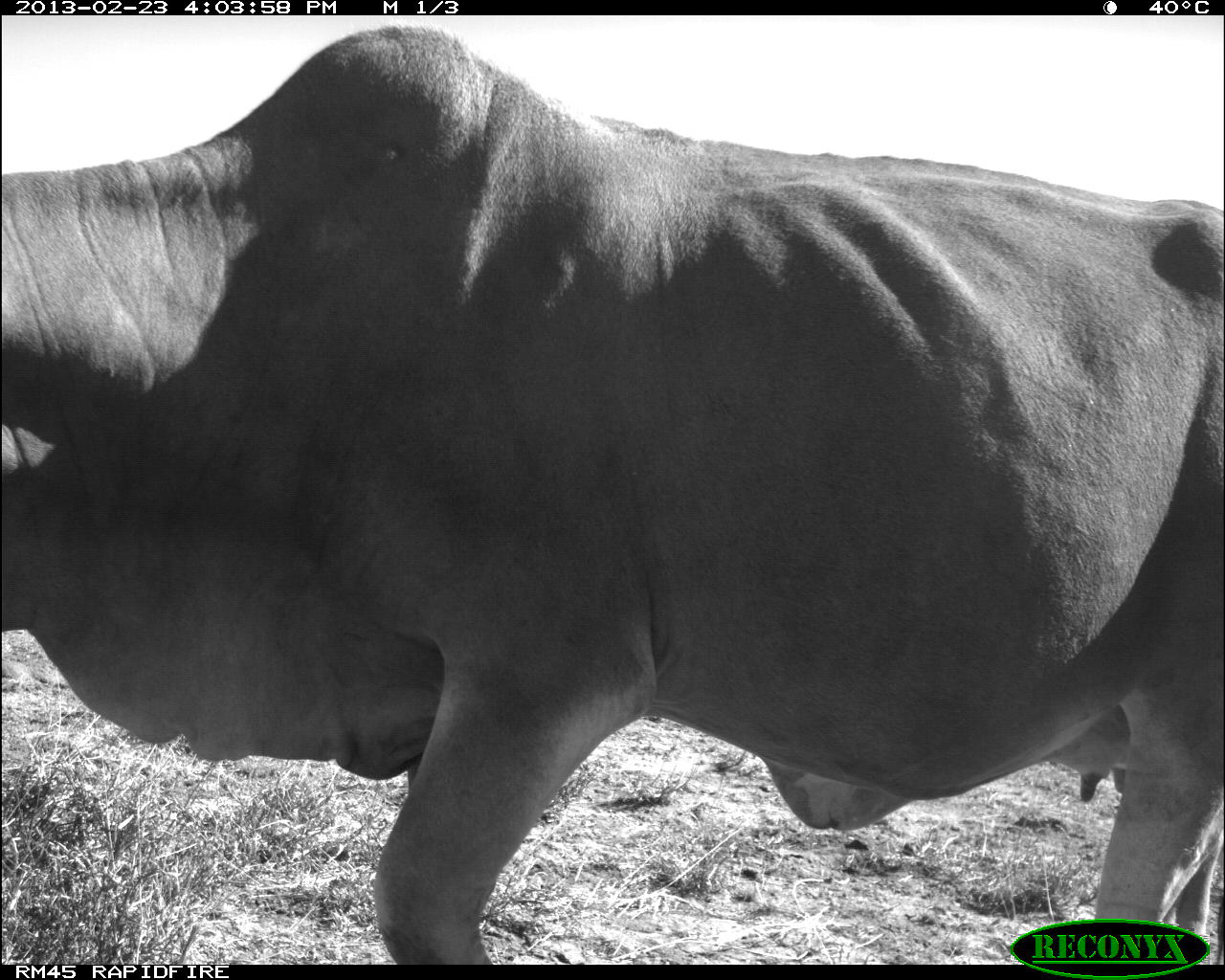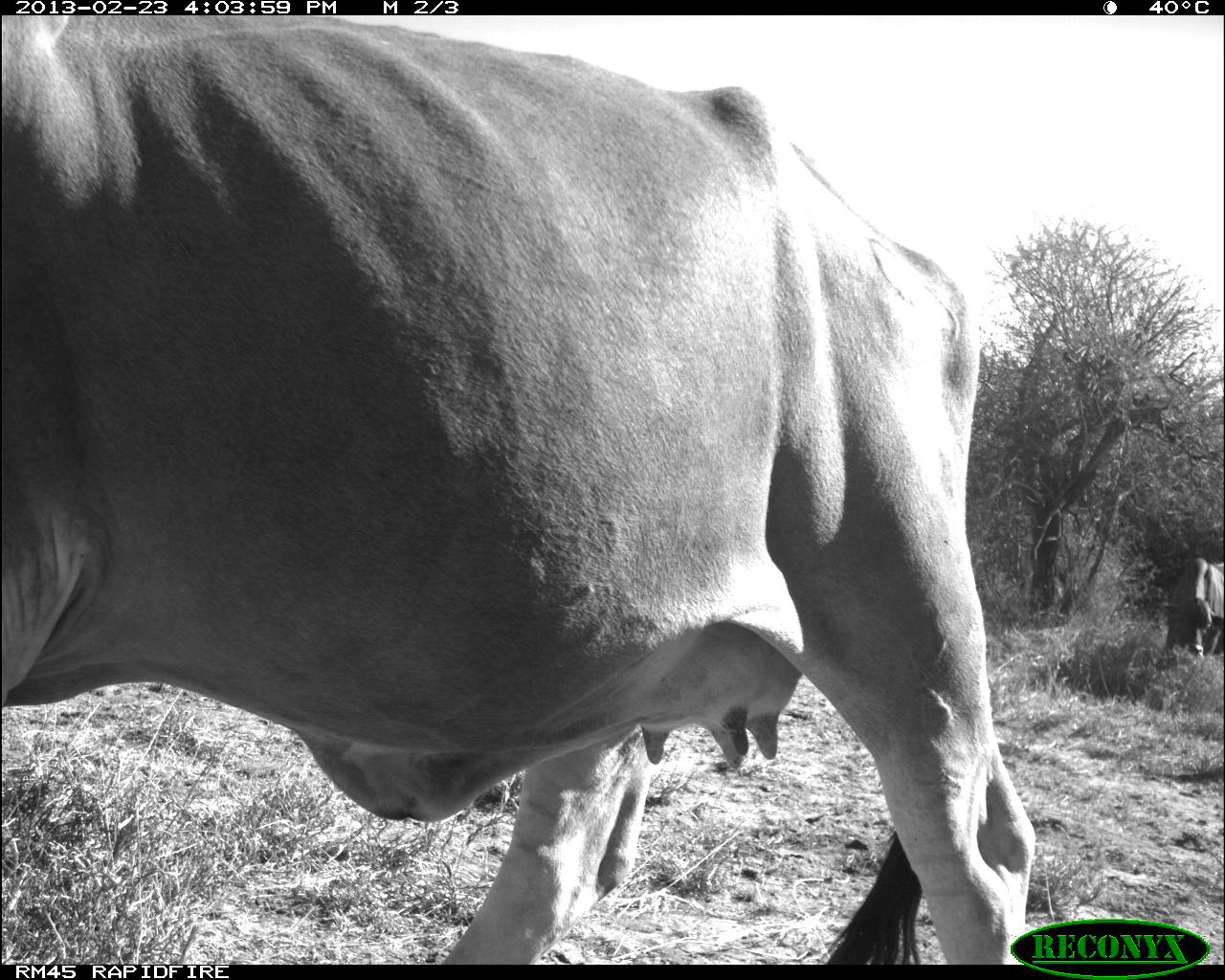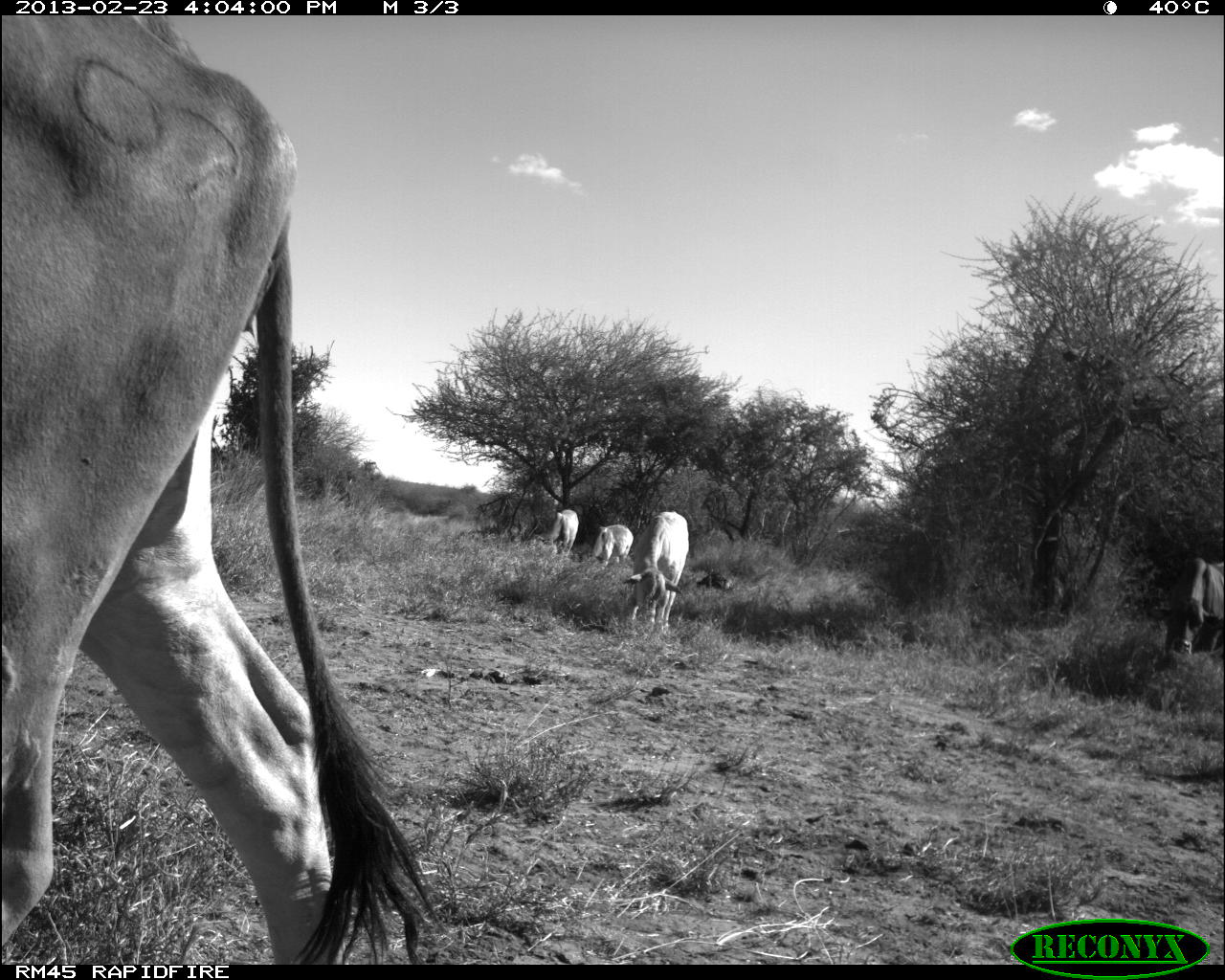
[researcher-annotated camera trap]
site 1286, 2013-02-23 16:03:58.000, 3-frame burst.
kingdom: Animalia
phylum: Chordata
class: Mammalia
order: Artiodactyla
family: Bovidae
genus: Bos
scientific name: Bos taurus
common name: domestic cattle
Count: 1.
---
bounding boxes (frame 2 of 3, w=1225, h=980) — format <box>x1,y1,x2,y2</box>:
bos taurus: <box>0,15,1038,969</box>; <box>1161,547,1225,674</box>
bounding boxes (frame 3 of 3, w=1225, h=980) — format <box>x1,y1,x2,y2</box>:
bos taurus: <box>0,13,445,960</box>; <box>619,510,689,632</box>; <box>1155,553,1225,644</box>; <box>539,508,581,565</box>; <box>591,524,631,567</box>